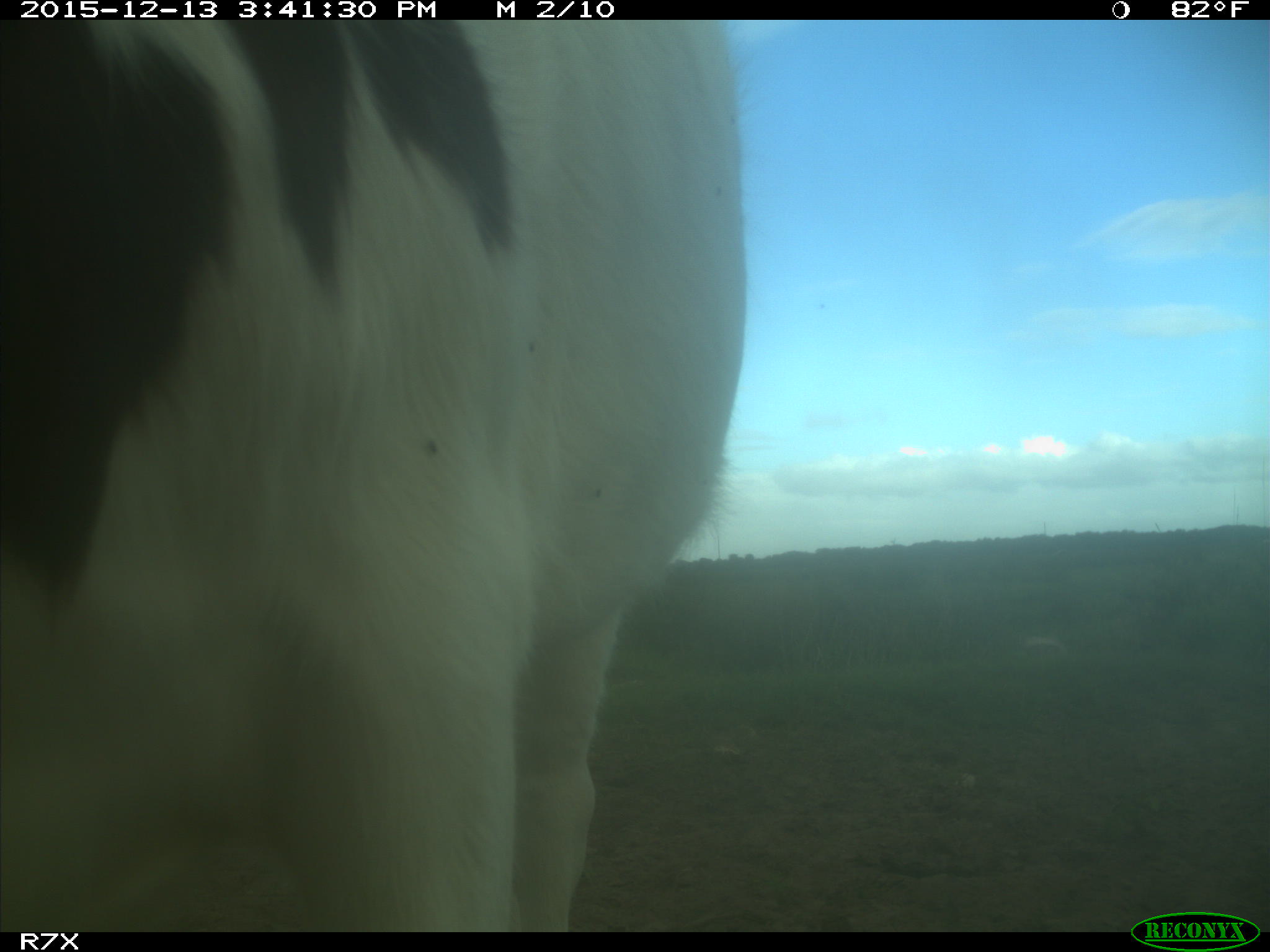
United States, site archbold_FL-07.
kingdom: Animalia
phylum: Chordata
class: Mammalia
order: Artiodactyla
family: Bovidae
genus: Bos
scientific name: Bos taurus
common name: domestic cow